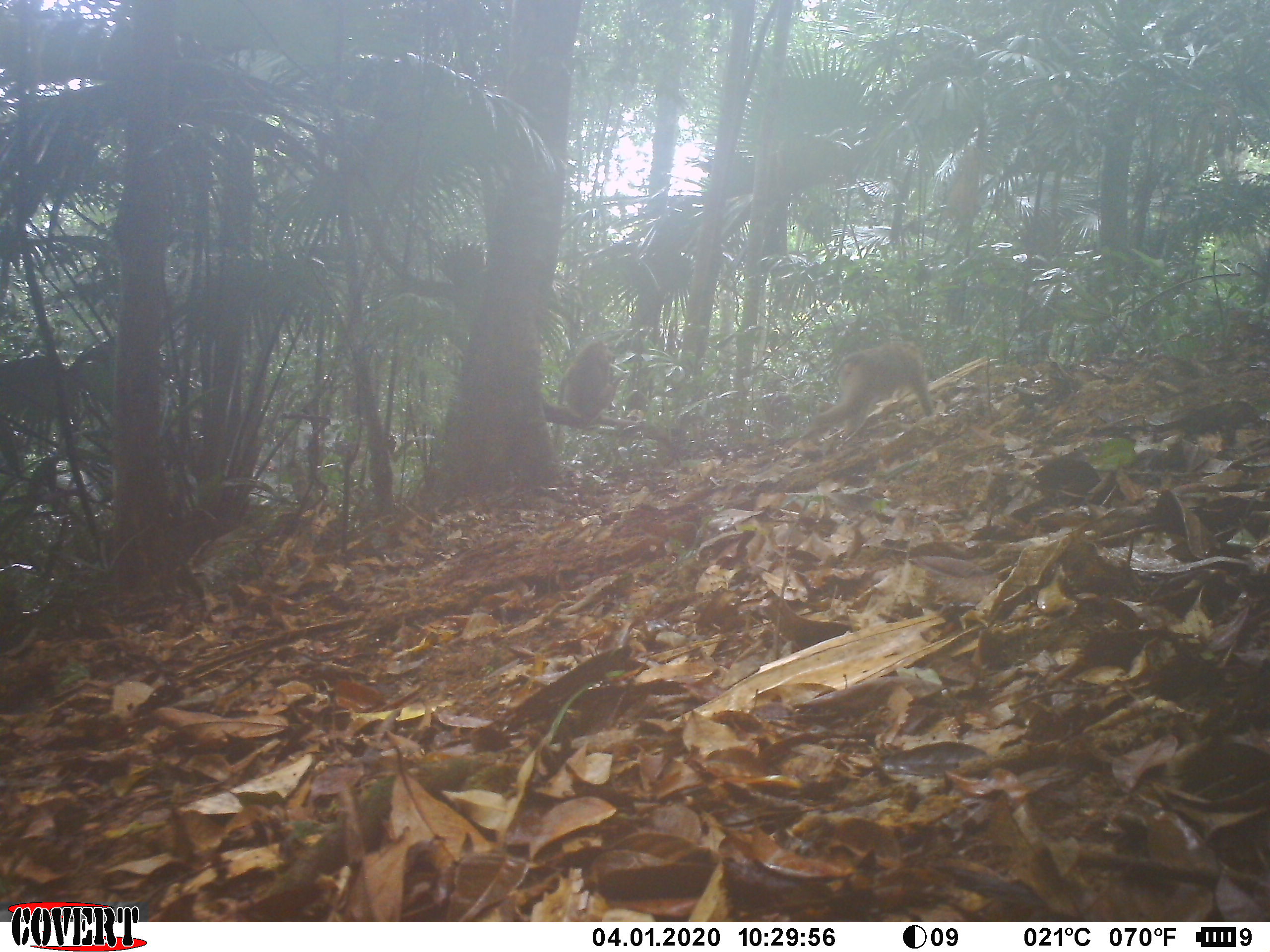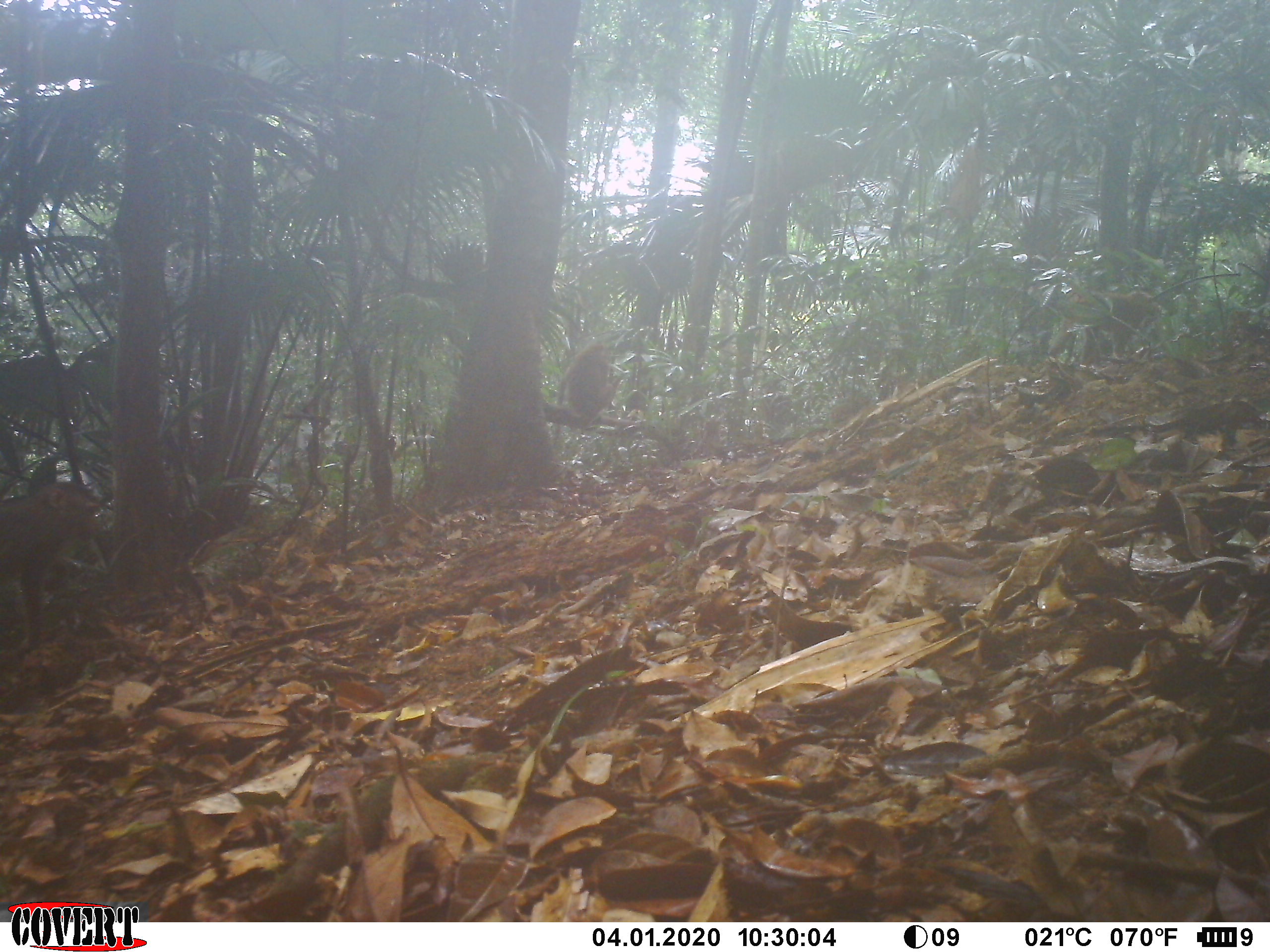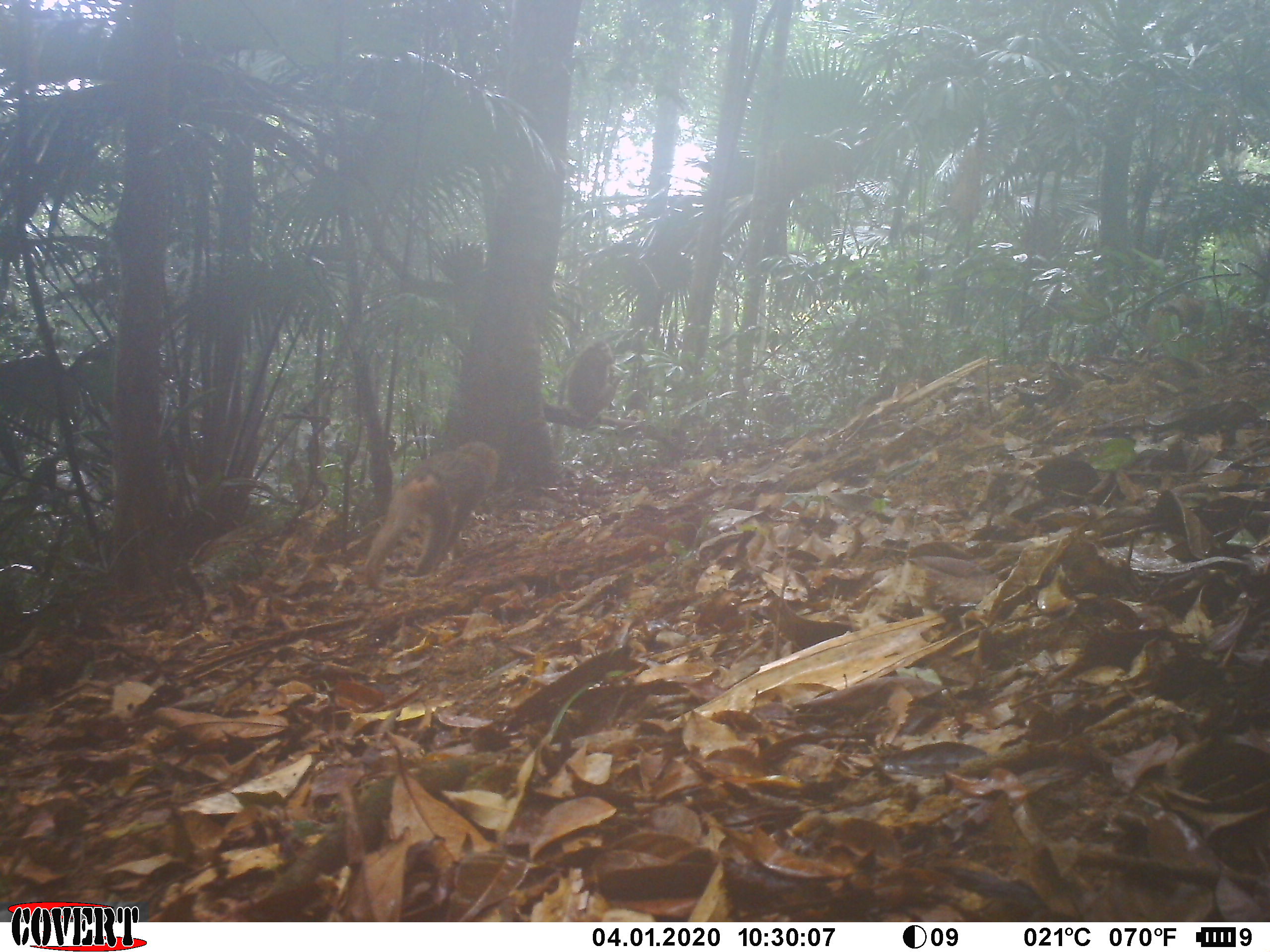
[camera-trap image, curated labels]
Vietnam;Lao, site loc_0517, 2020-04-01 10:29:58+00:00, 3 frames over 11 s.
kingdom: Animalia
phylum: Chordata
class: Mammalia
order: Primates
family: Cercopithecidae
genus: Macaca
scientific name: Macaca nemestrina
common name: pig-tailed macaque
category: pig tailed macaque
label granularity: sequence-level